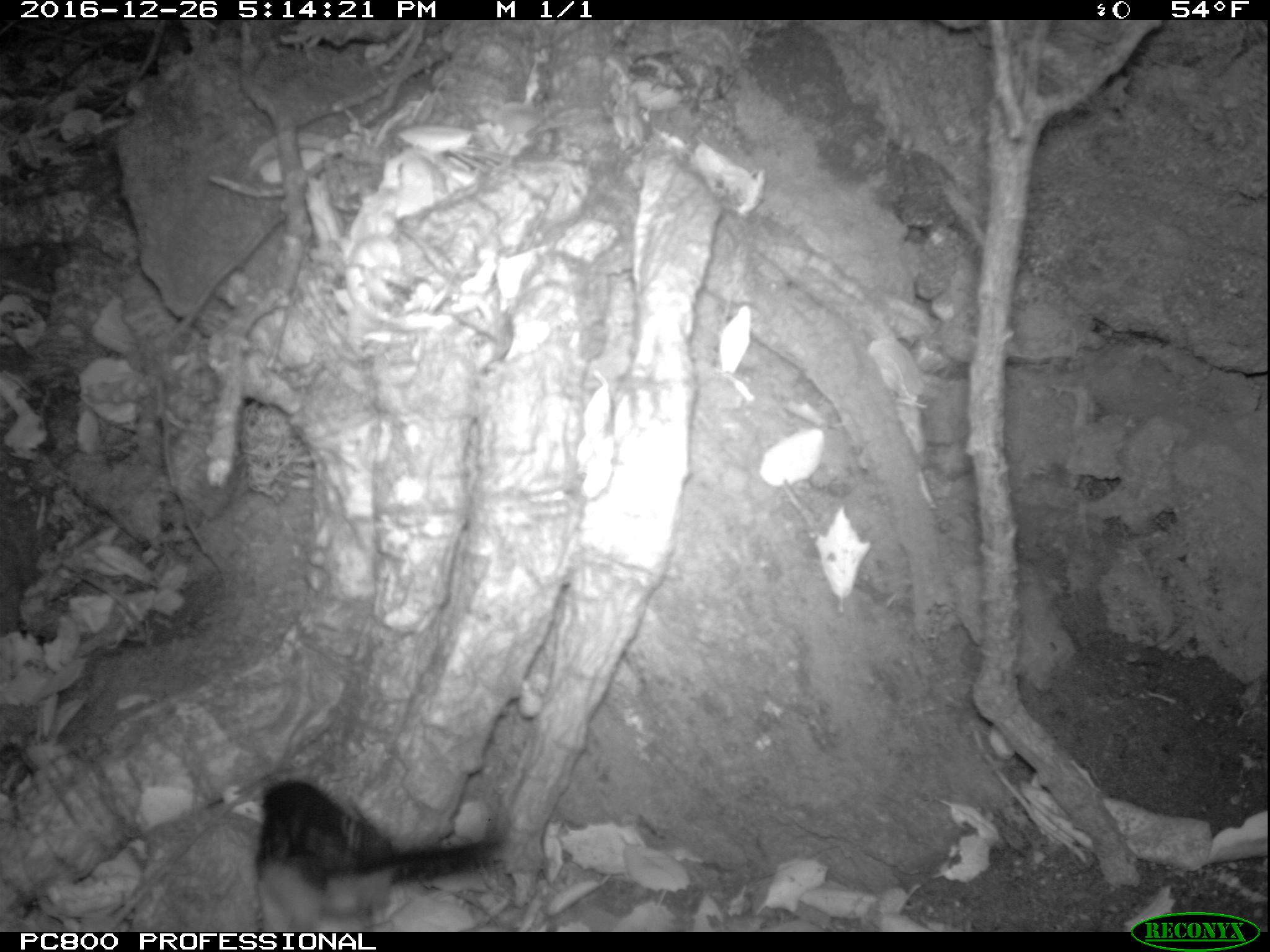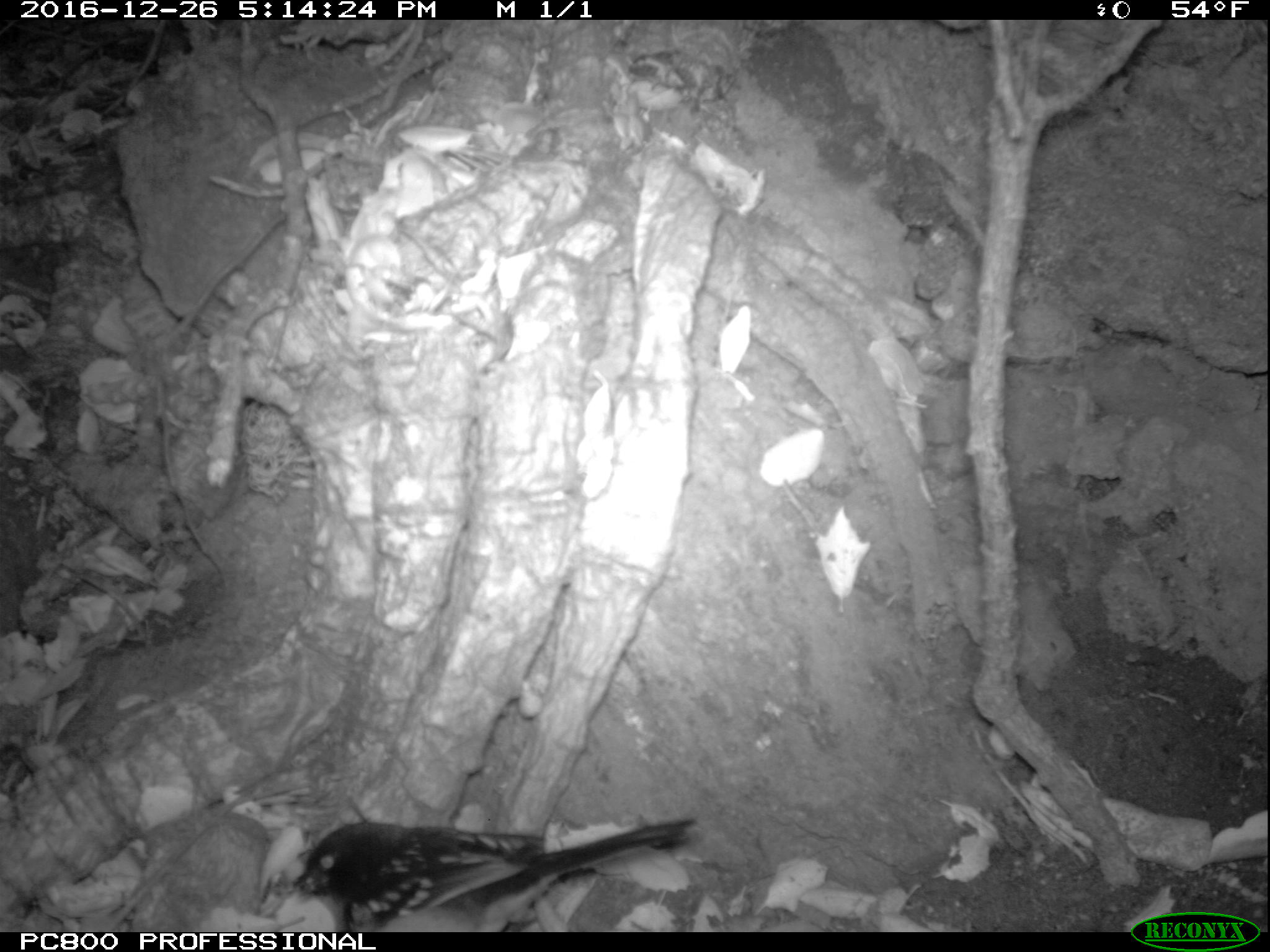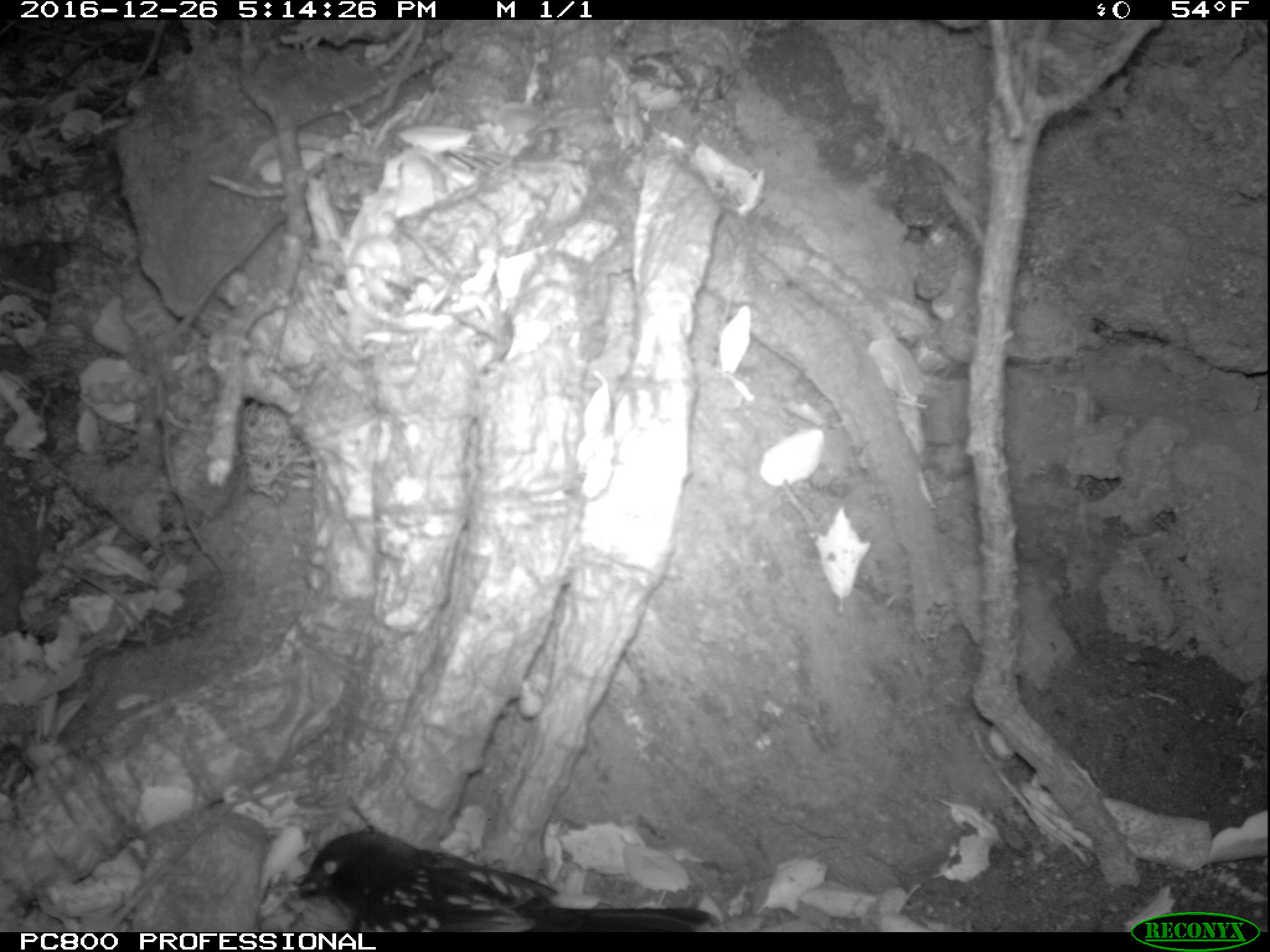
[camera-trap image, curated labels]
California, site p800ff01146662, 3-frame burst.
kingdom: Animalia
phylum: Chordata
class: Aves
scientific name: Aves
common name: bird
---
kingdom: Animalia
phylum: Chordata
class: Mammalia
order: Rodentia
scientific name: Rodentia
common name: rodent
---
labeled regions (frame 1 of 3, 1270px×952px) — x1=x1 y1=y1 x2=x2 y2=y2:
bird: x1=252 y1=777 x2=502 y2=931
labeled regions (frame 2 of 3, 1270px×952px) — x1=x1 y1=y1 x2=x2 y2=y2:
rodent: x1=252 y1=815 x2=699 y2=931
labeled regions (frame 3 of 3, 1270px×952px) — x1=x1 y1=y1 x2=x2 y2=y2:
bird: x1=298 y1=832 x2=711 y2=931